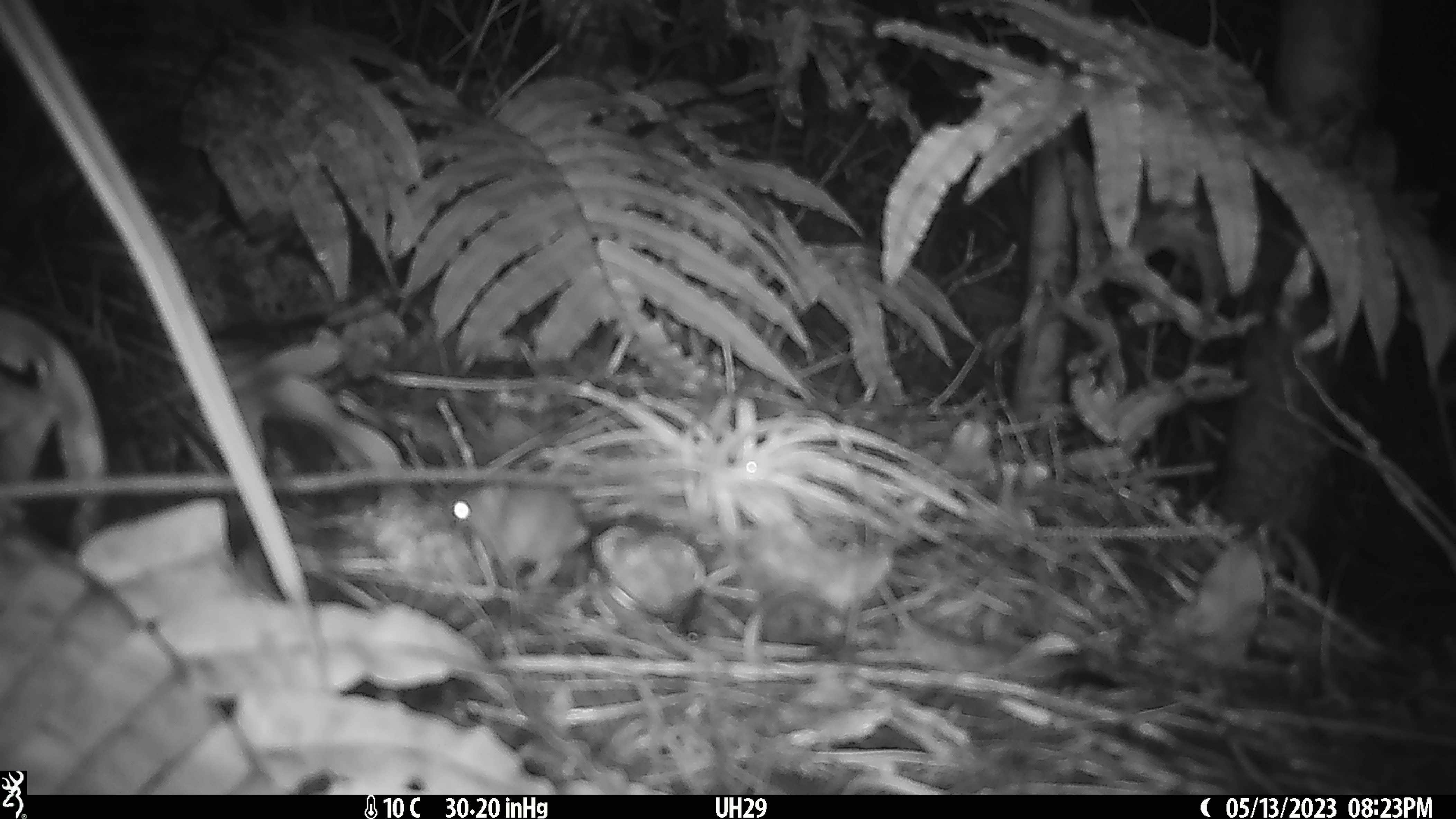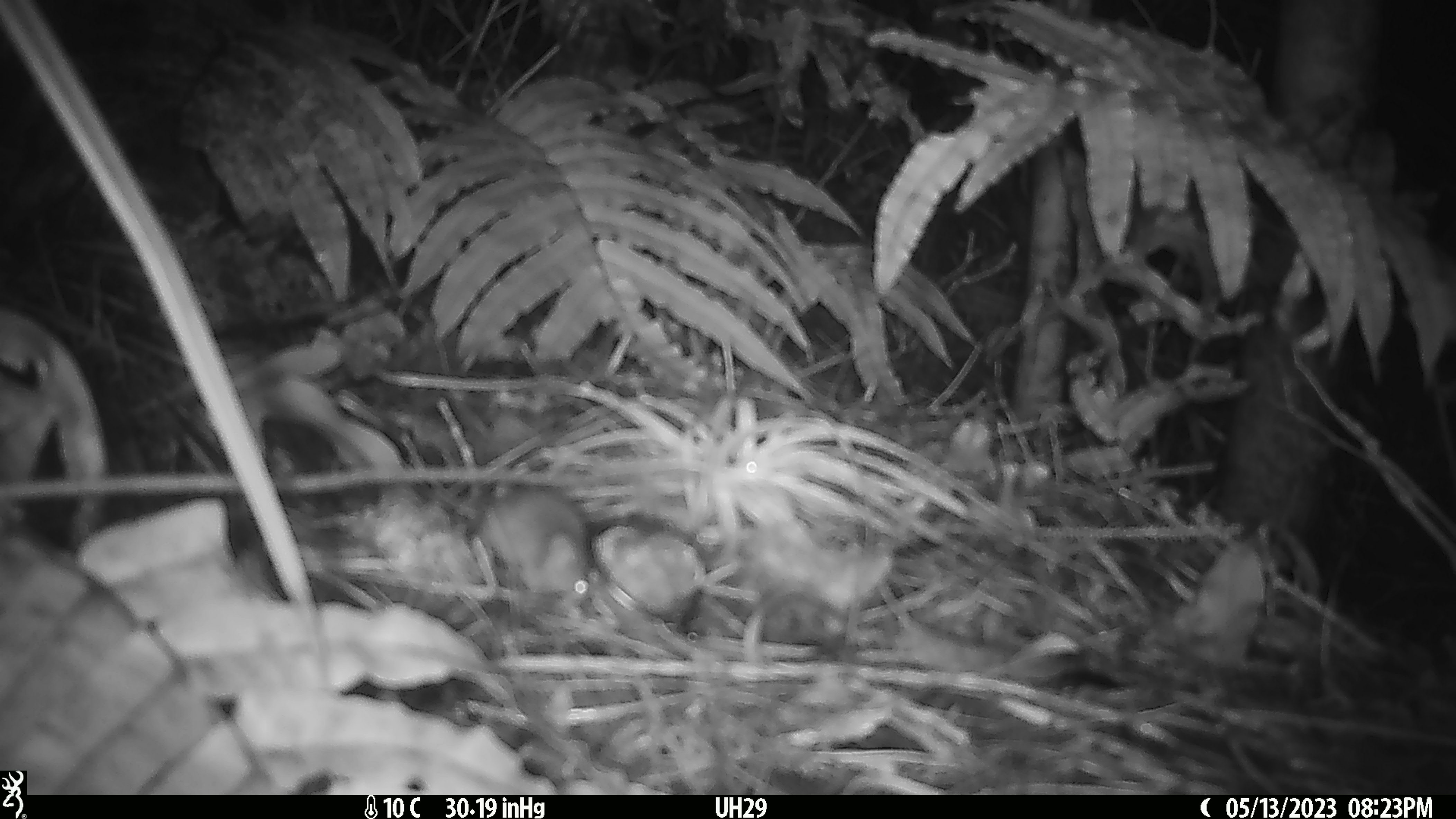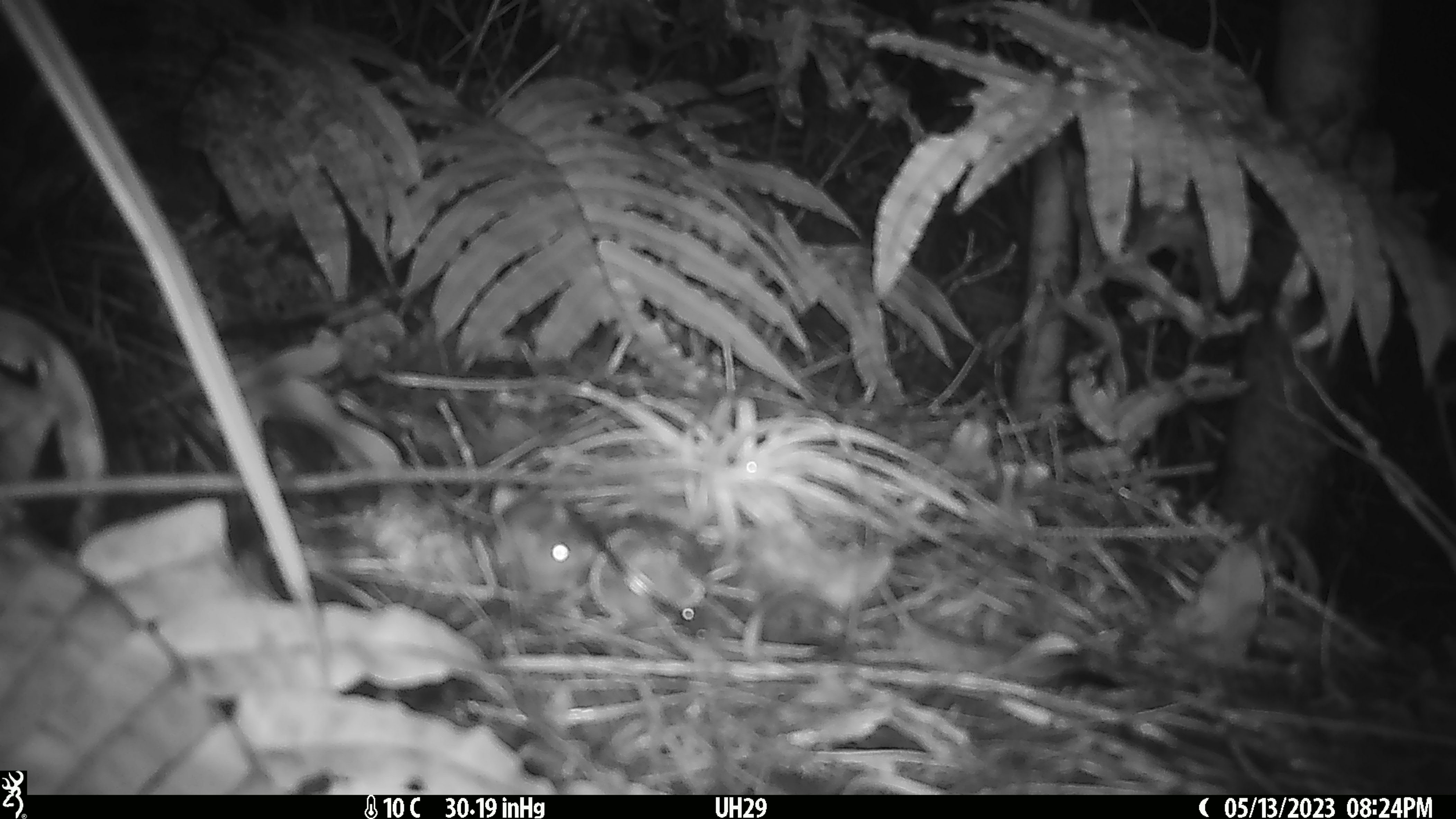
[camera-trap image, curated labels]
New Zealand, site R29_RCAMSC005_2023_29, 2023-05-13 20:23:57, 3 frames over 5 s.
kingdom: Animalia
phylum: Chordata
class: Mammalia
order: Rodentia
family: Muridae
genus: Mus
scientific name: Mus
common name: mouse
Mouse (Mus).